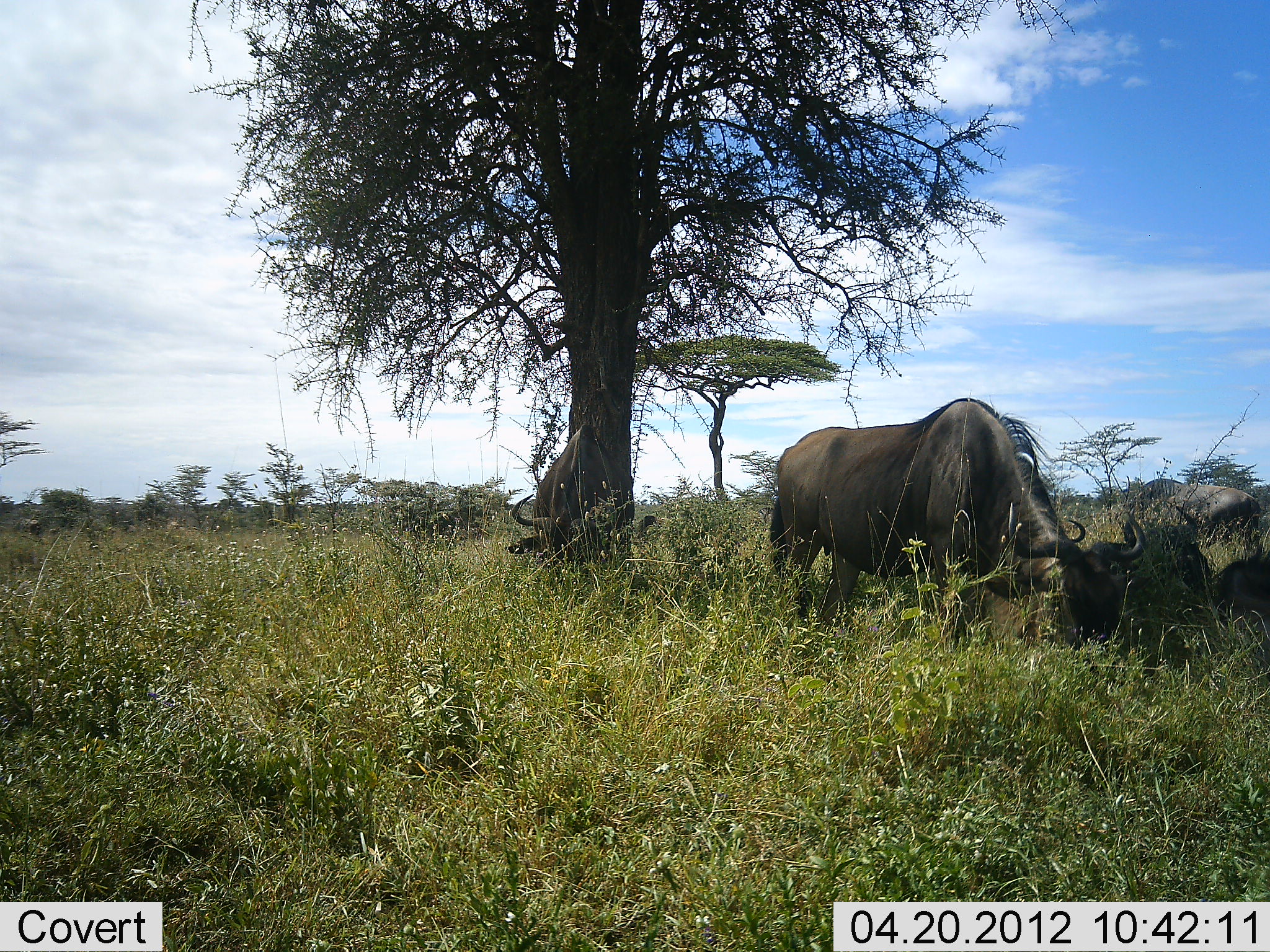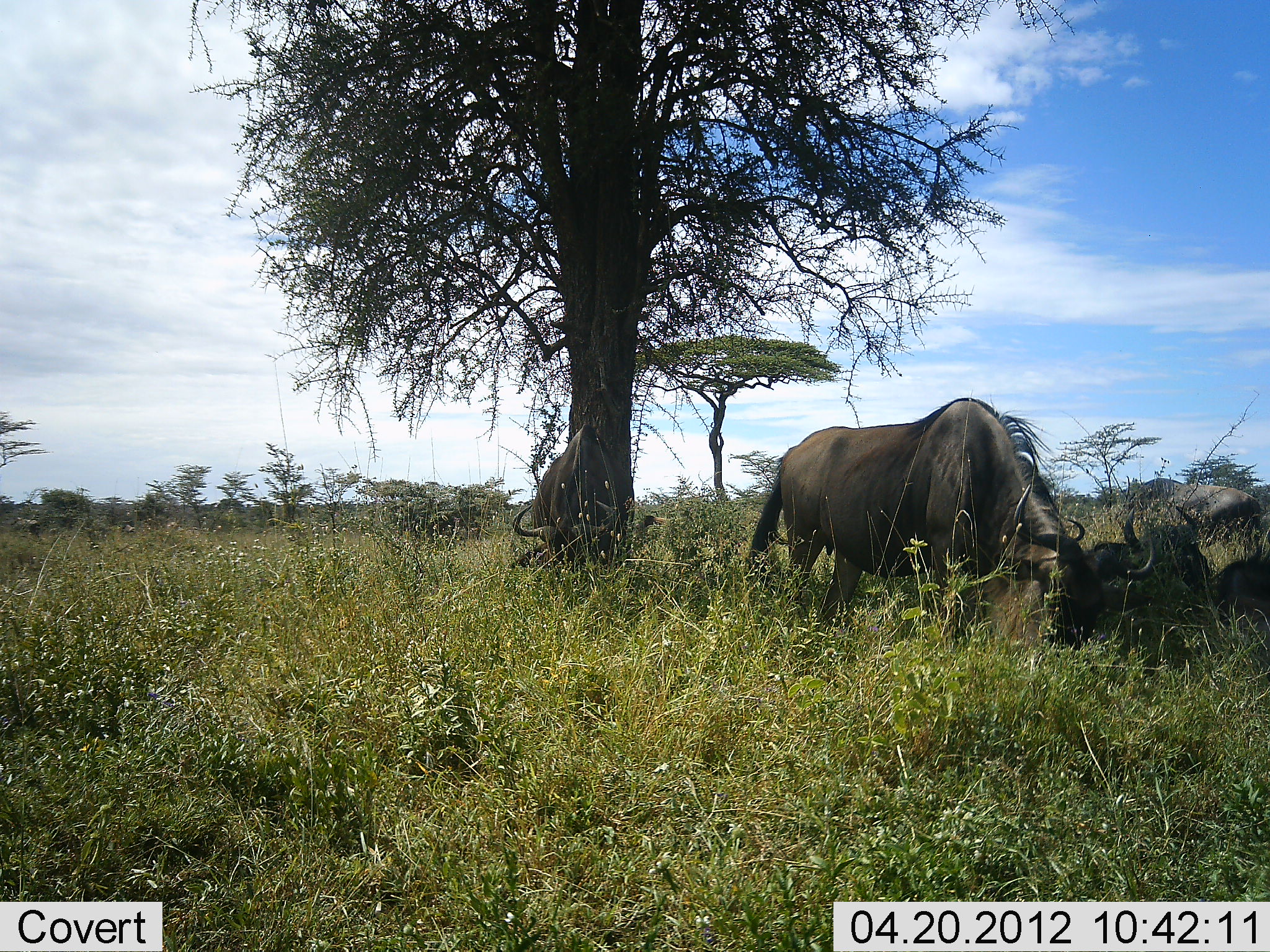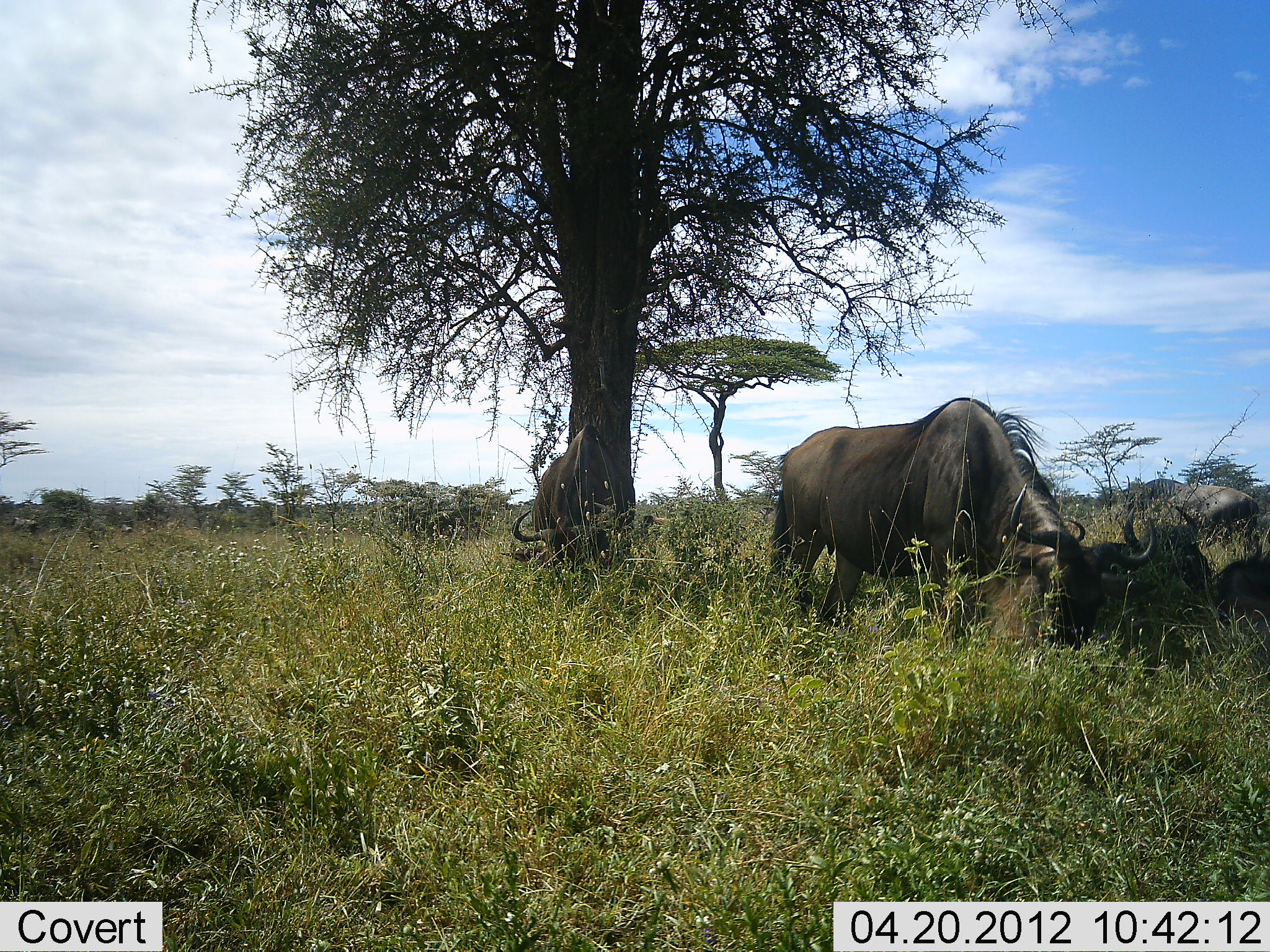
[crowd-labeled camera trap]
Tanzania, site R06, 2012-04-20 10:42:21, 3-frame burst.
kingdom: Animalia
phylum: Chordata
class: Mammalia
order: Artiodactyla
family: Bovidae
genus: Connochaetes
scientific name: Connochaetes taurinus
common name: blue wildebeest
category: wildebeest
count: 4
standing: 44%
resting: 61%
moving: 6%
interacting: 0%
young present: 0%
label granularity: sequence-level